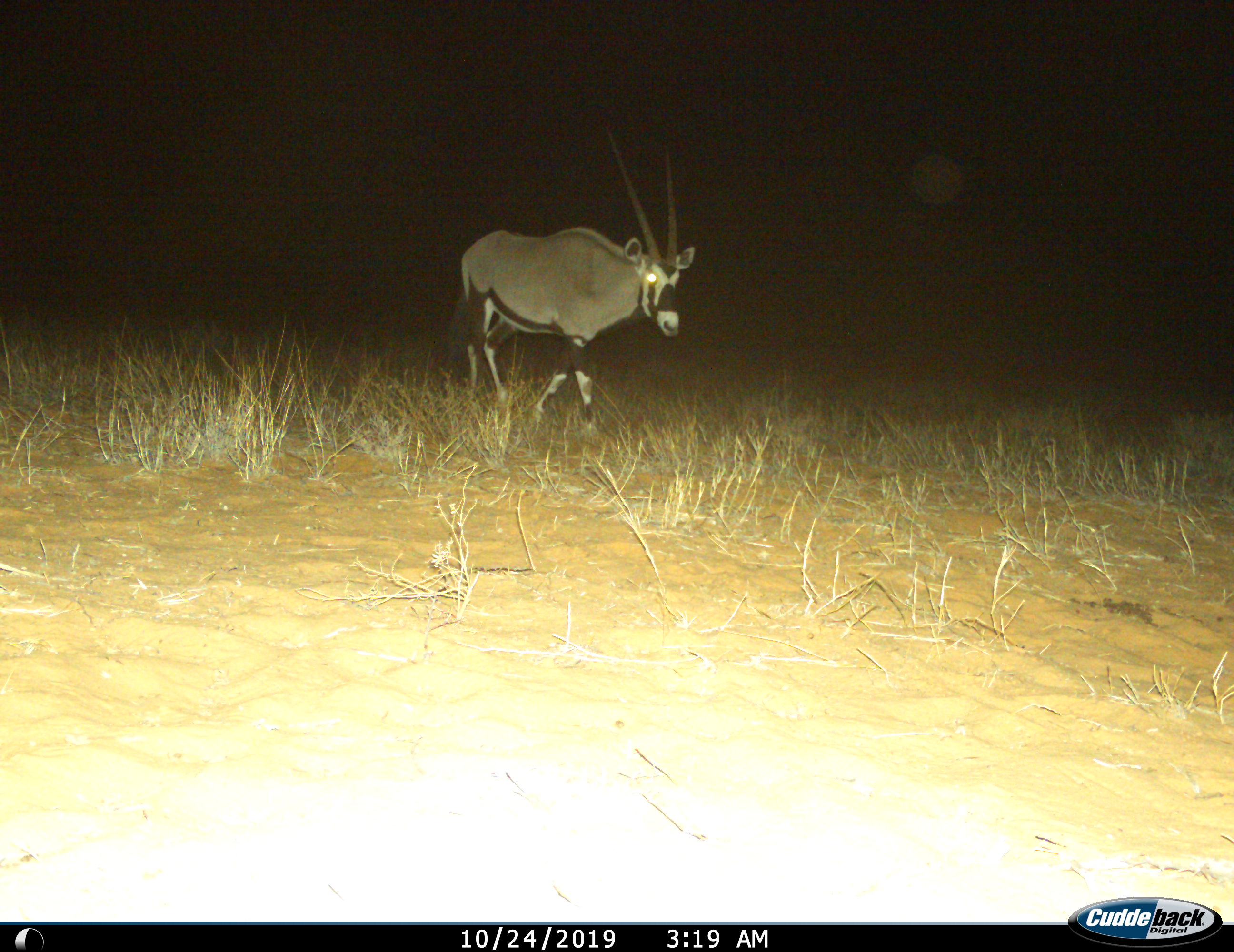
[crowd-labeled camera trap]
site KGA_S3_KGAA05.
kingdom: Animalia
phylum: Chordata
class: Mammalia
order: Artiodactyla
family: Bovidae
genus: Oryx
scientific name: Oryx gazella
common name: gemsbok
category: oryx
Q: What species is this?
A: Oryx (gemsbok) (Oryx gazella).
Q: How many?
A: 1.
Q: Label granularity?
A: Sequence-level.